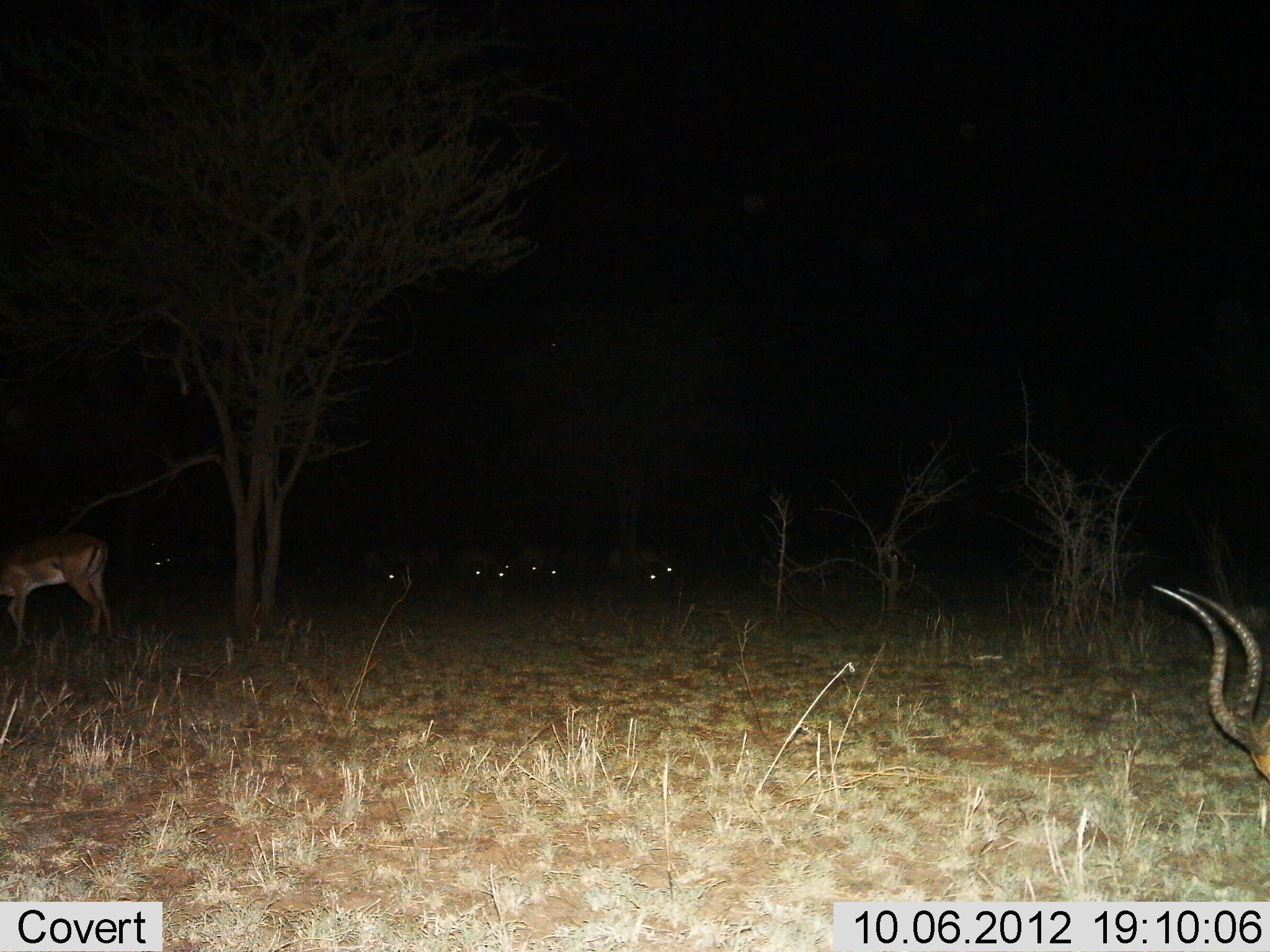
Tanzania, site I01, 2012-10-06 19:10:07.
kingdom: Animalia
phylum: Chordata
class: Mammalia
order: Artiodactyla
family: Bovidae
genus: Aepyceros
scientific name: Aepyceros melampus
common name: impala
Impala (Aepyceros melampus), count 8. Behavior (volunteer vote fractions): standing 60%, resting 10%, moving 10%, interacting 0%. Young present (vote fraction): 0%. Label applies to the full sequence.